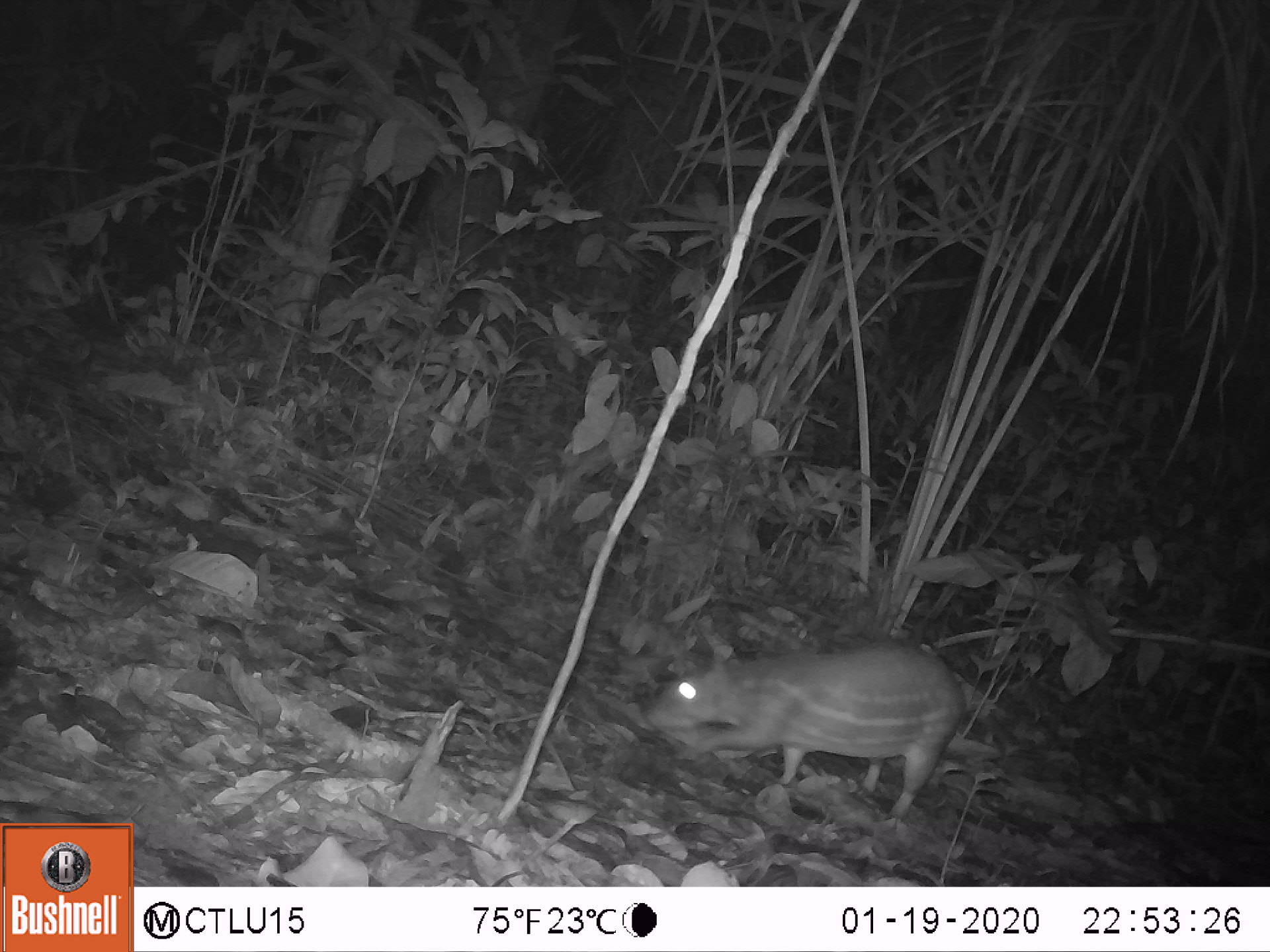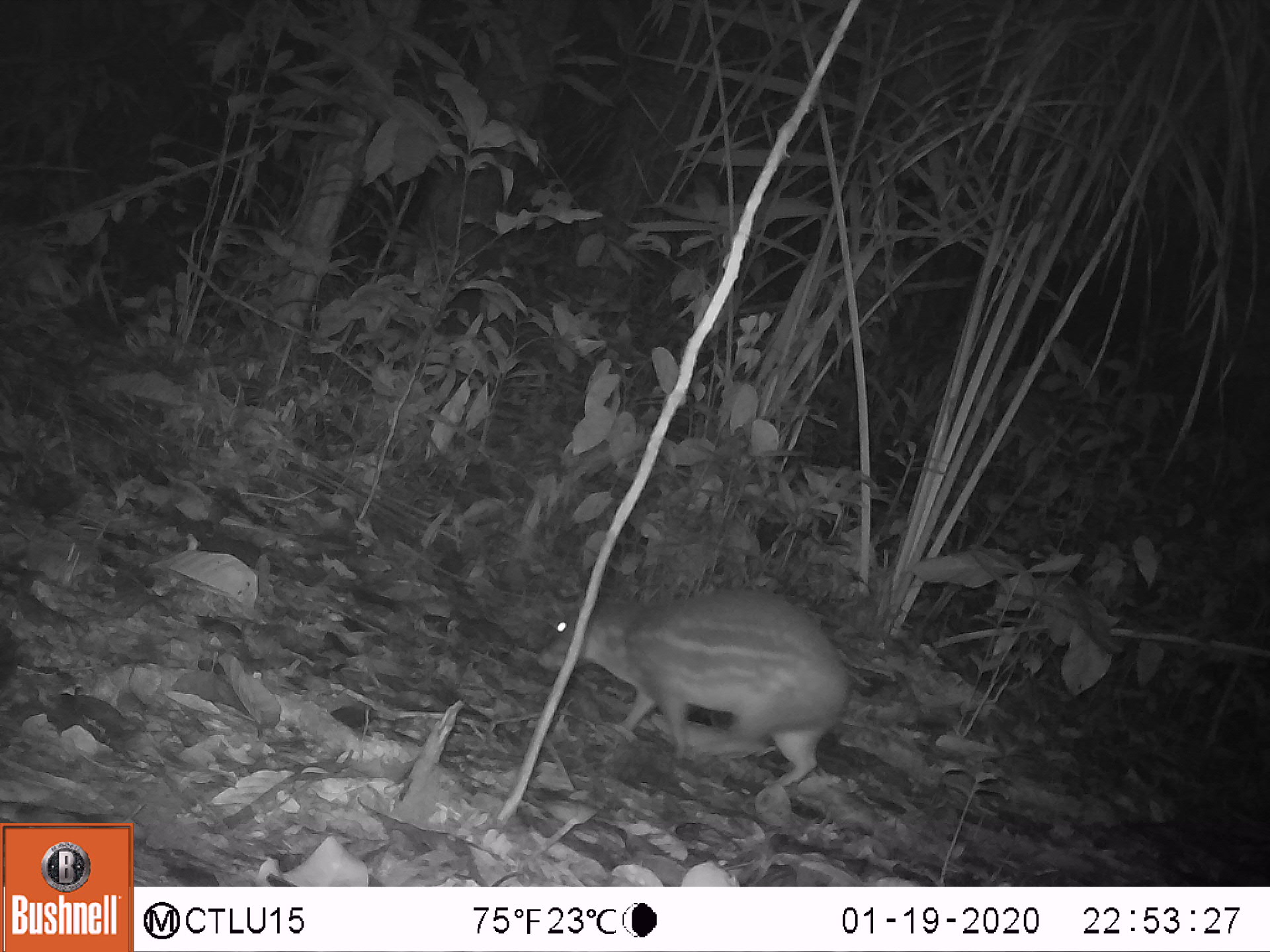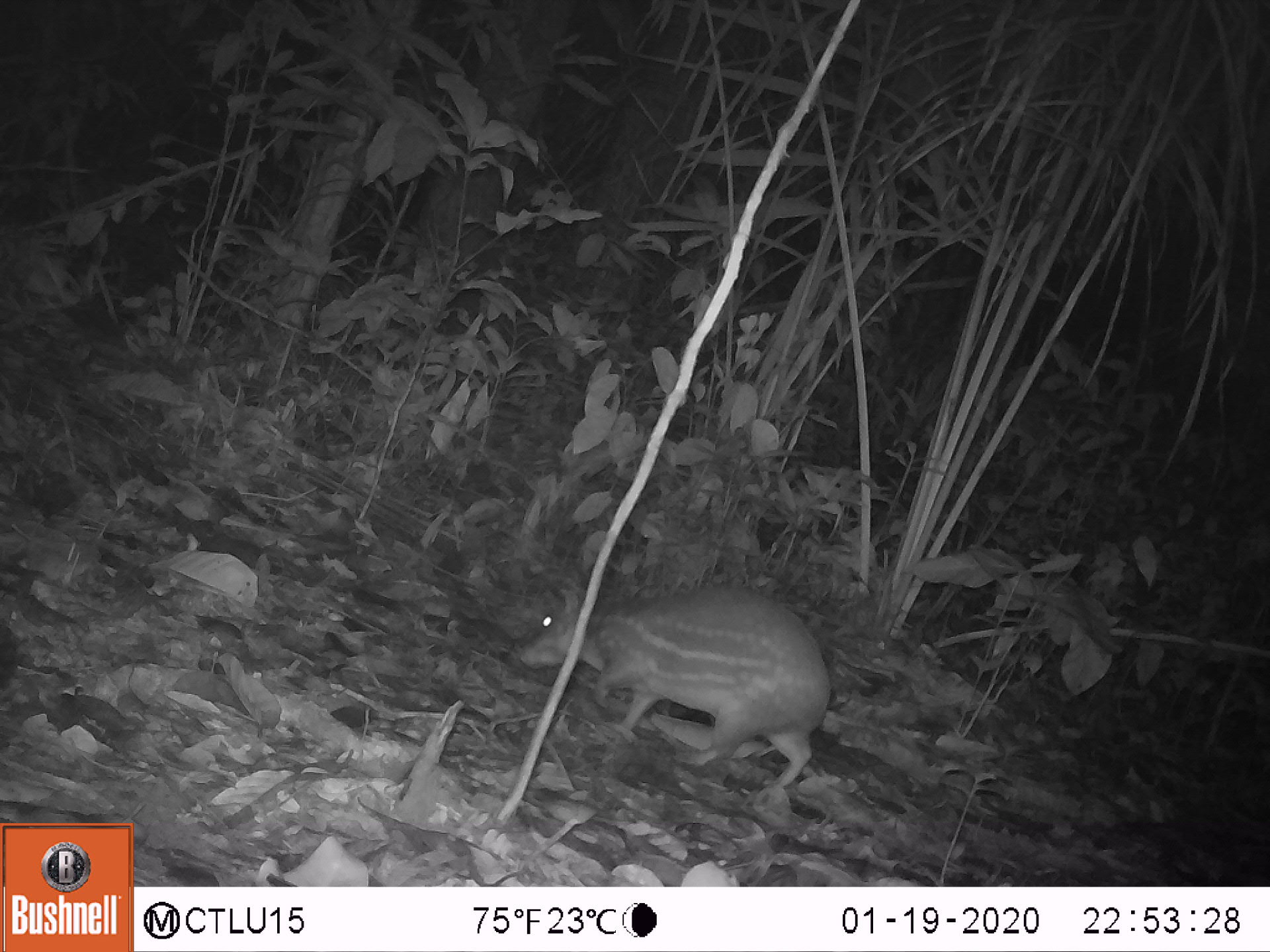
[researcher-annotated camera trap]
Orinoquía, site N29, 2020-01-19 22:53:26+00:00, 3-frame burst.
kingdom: Animalia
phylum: Chordata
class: Mammalia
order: Rodentia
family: Cuniculidae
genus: Cuniculus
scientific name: Cuniculus paca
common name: spotted paca